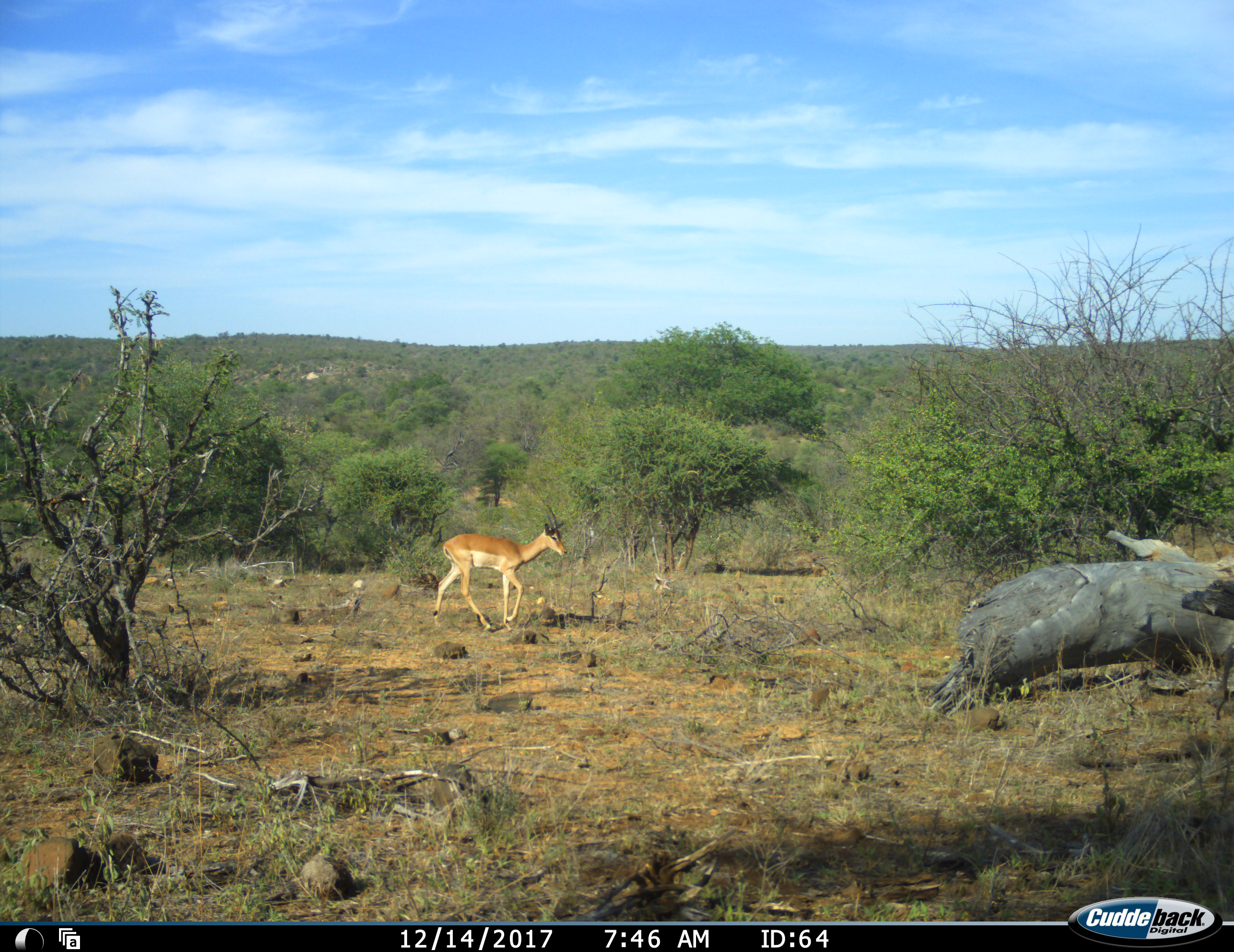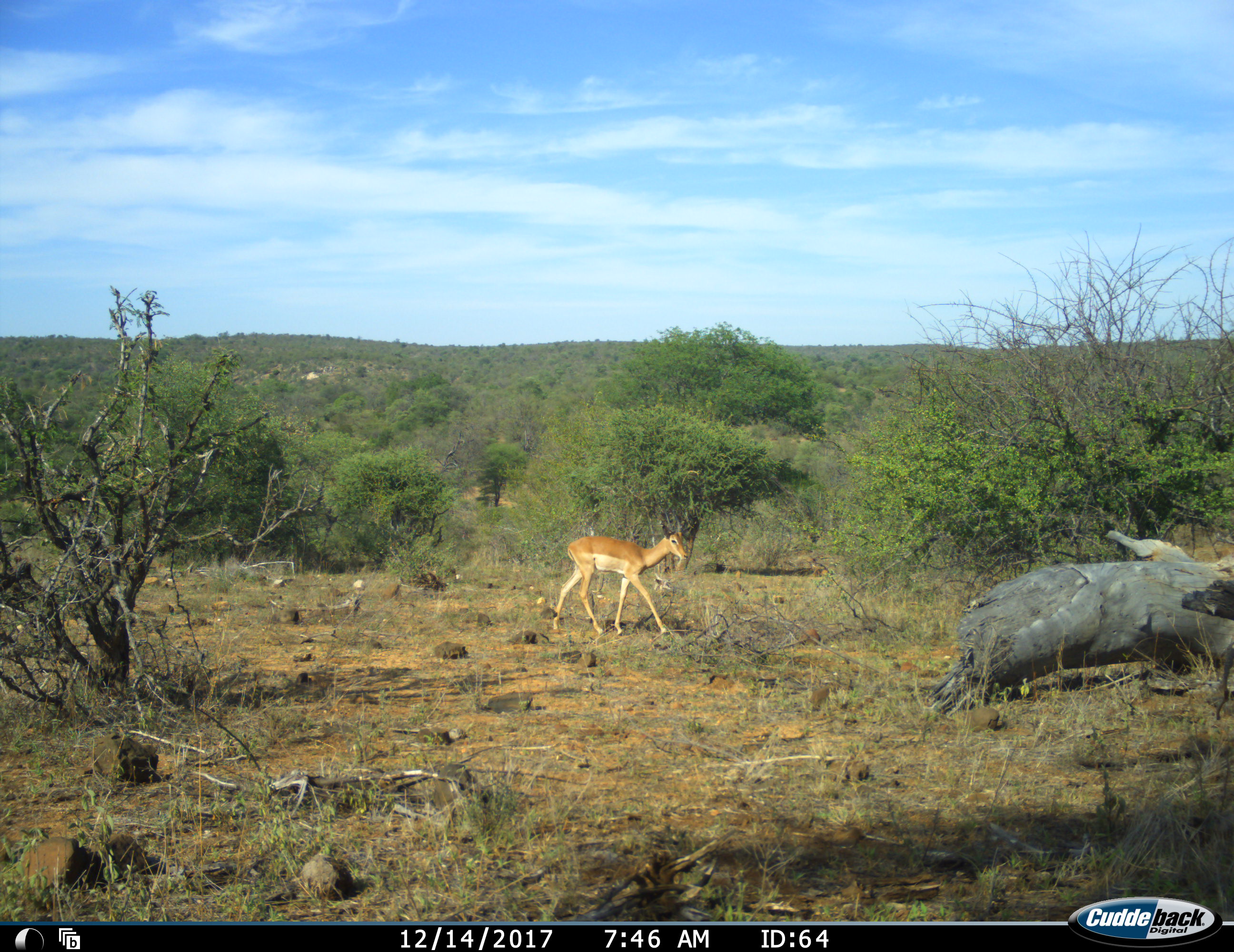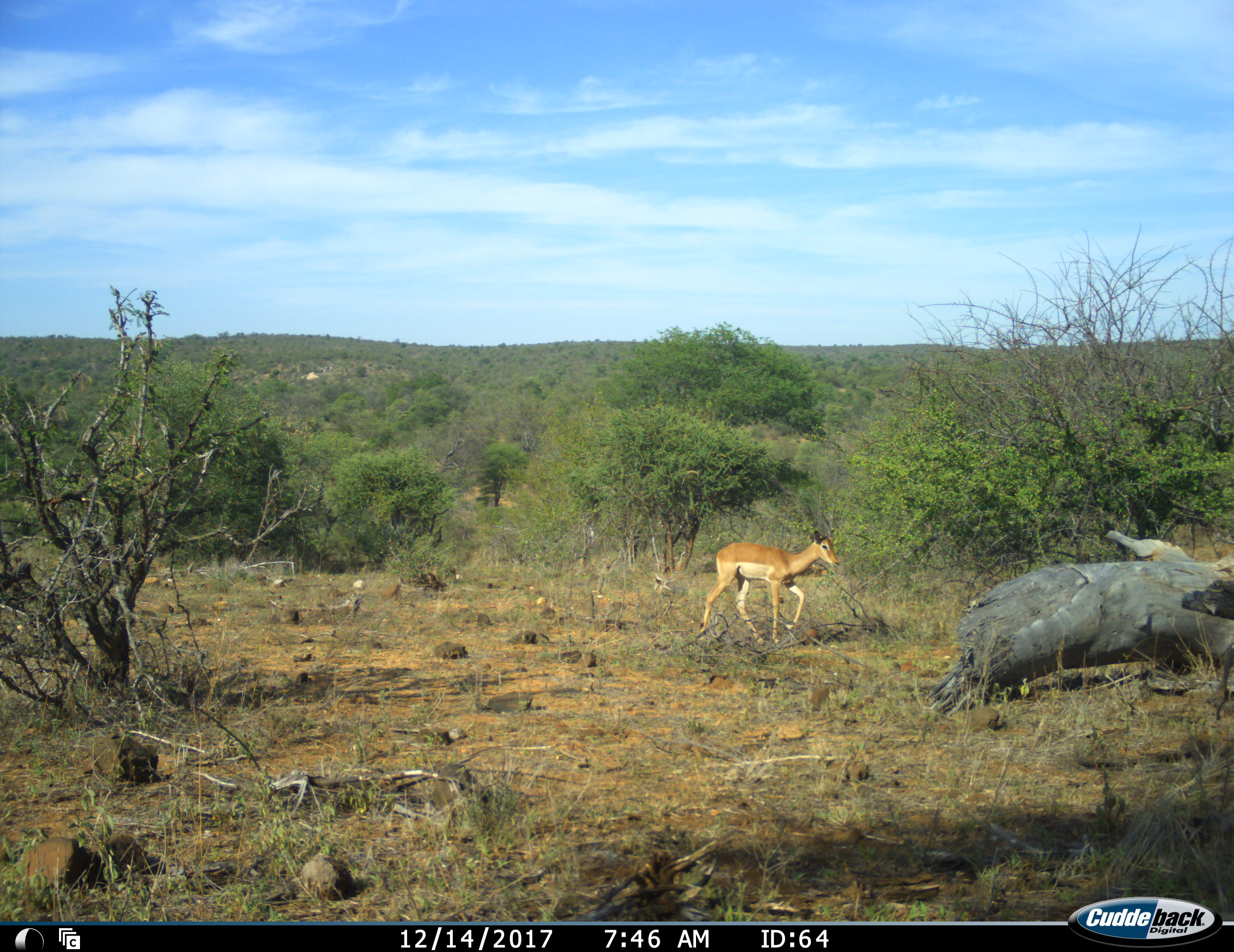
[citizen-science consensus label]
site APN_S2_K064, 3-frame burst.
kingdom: Animalia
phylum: Chordata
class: Mammalia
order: Artiodactyla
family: Bovidae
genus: Aepyceros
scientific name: Aepyceros melampus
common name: impala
Impala (Aepyceros melampus), count 1. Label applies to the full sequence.